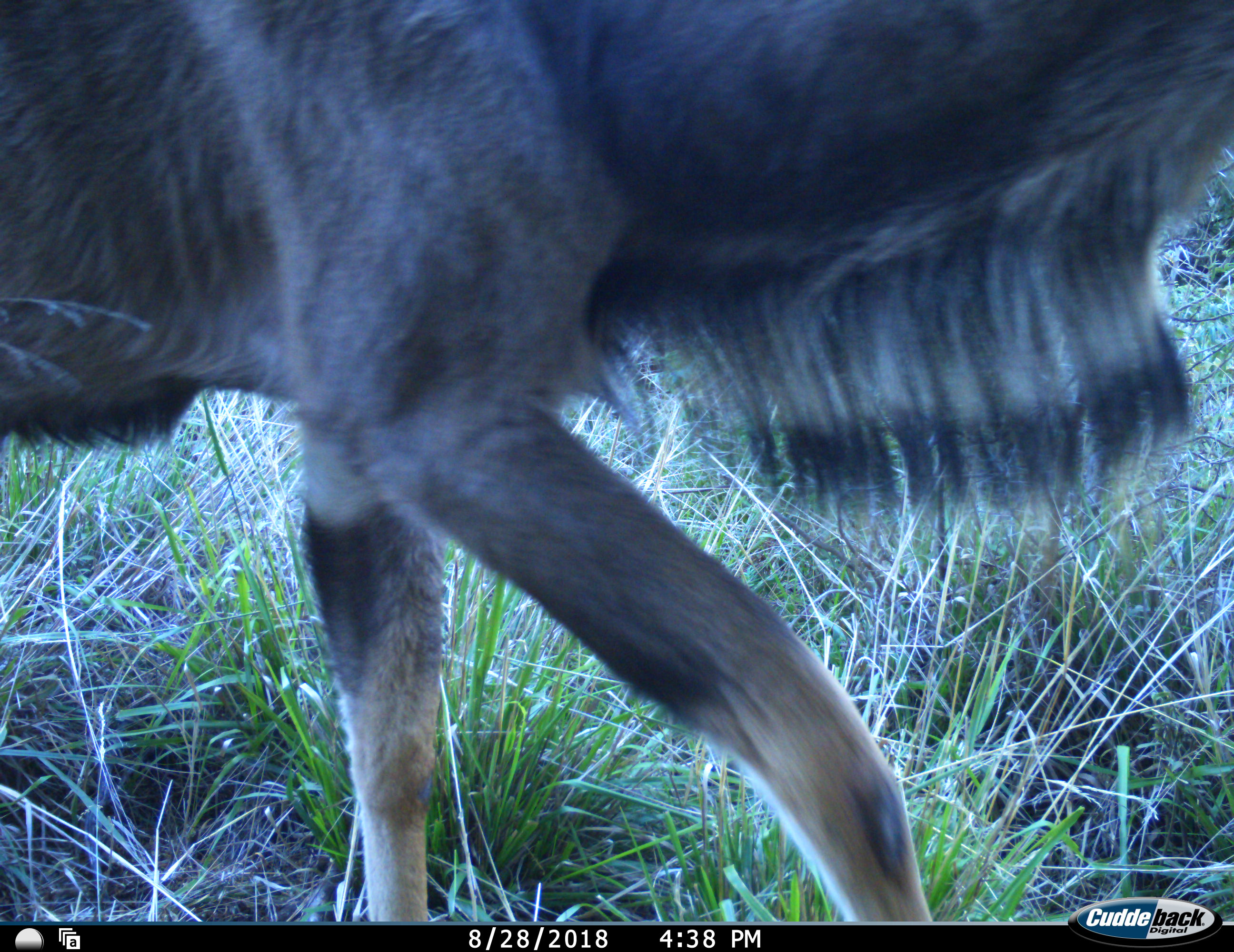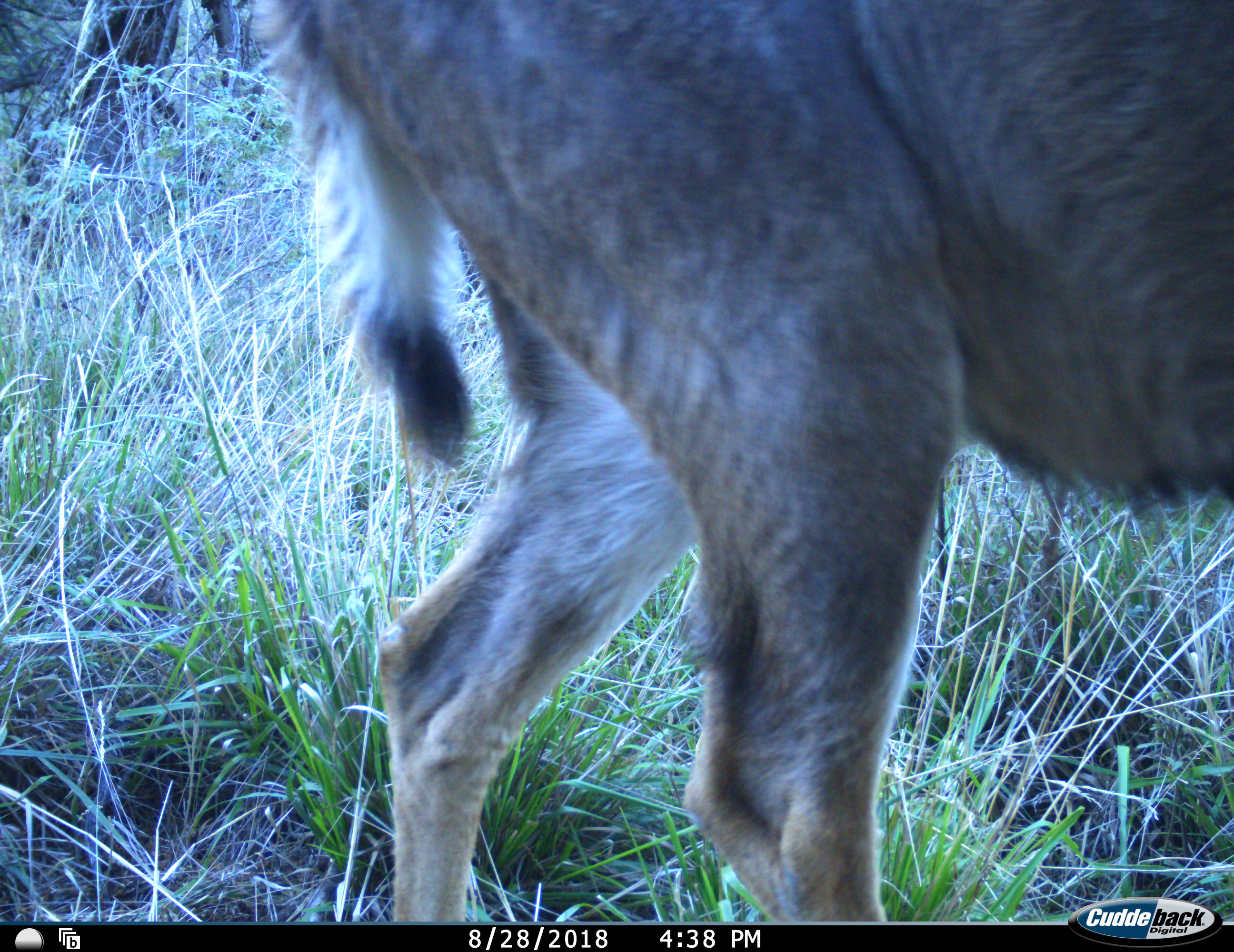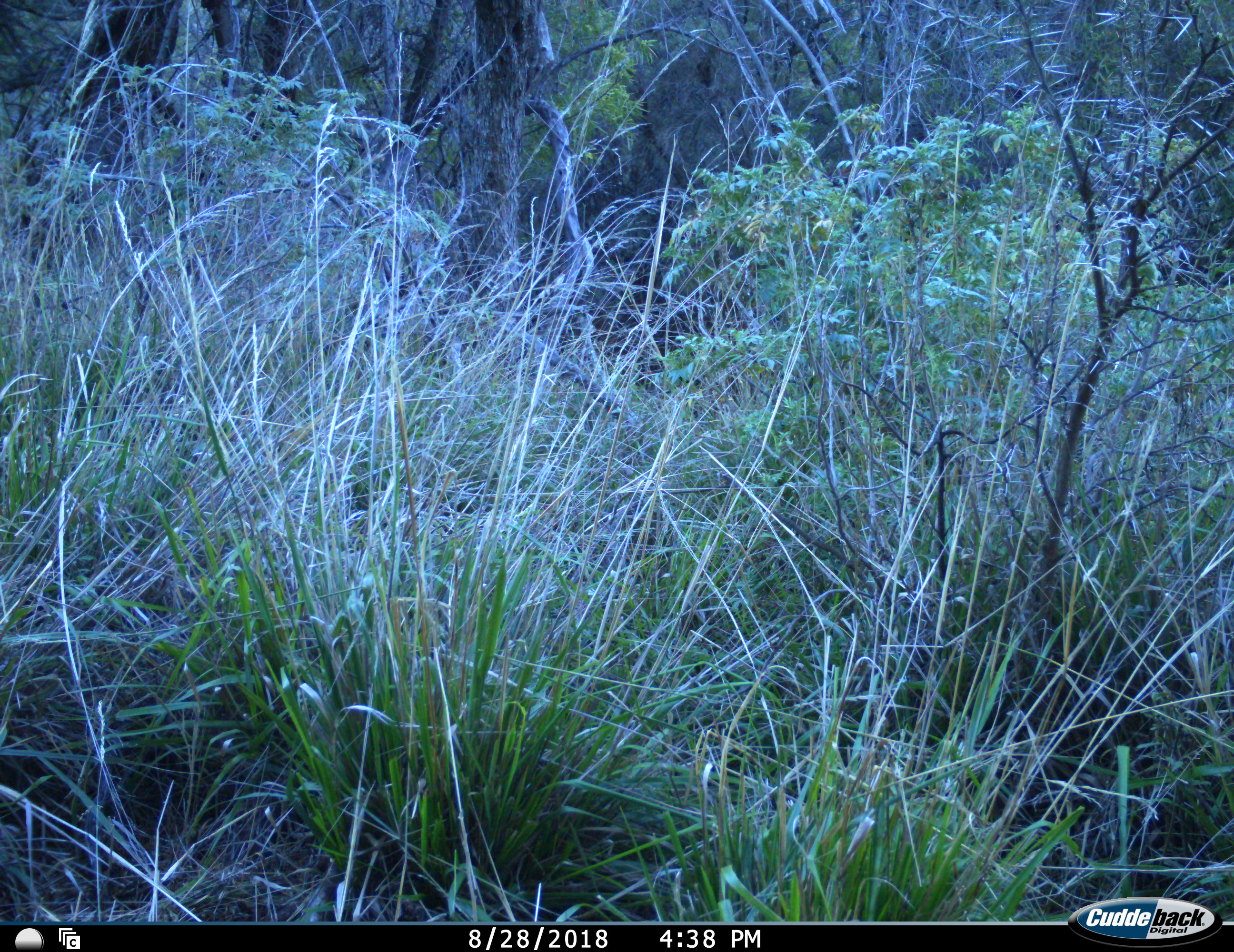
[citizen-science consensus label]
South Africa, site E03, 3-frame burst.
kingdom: Animalia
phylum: Chordata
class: Mammalia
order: Artiodactyla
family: Bovidae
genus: Tragelaphus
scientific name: Tragelaphus strepsiceros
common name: greater kudu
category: kudu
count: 1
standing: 0%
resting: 0%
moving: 100%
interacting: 0%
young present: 0%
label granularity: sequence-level